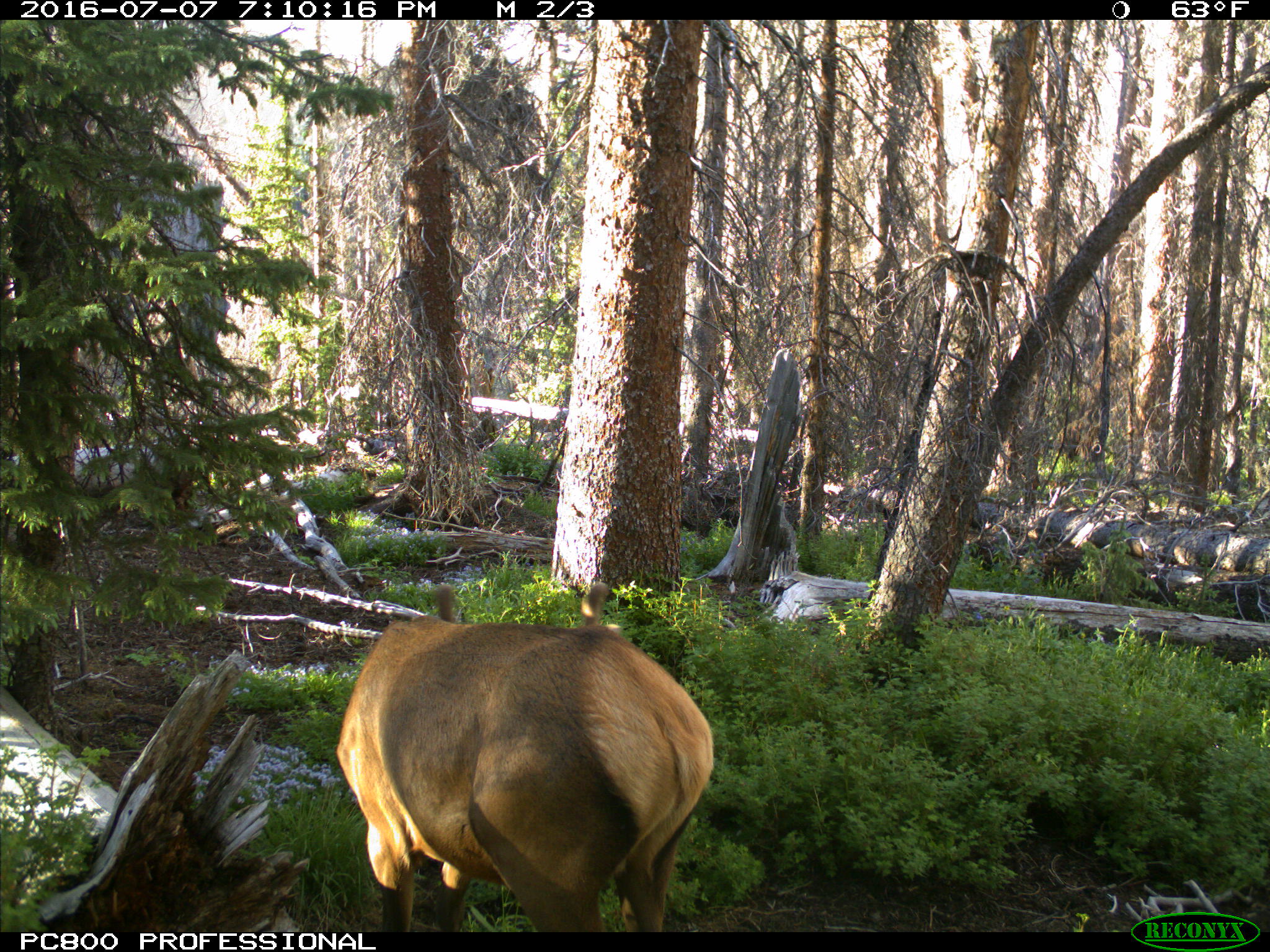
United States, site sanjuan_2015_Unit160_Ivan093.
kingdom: Animalia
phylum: Chordata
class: Mammalia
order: Artiodactyla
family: Cervidae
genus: Cervus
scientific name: Cervus elaphus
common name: red deer